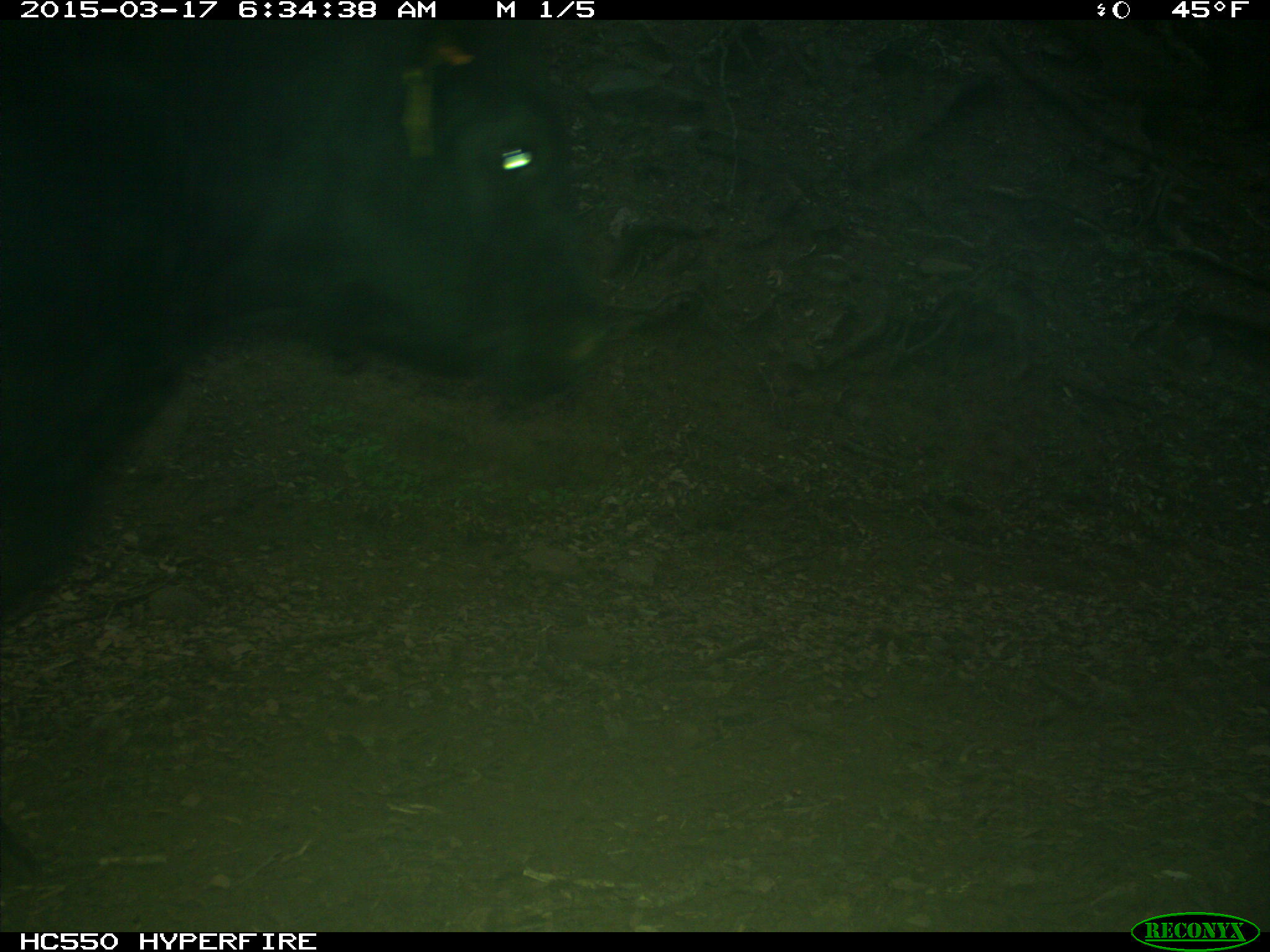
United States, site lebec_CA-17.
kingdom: Animalia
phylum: Chordata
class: Mammalia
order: Artiodactyla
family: Bovidae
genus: Bos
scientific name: Bos taurus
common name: domestic cow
Bos taurus (domestic cow).